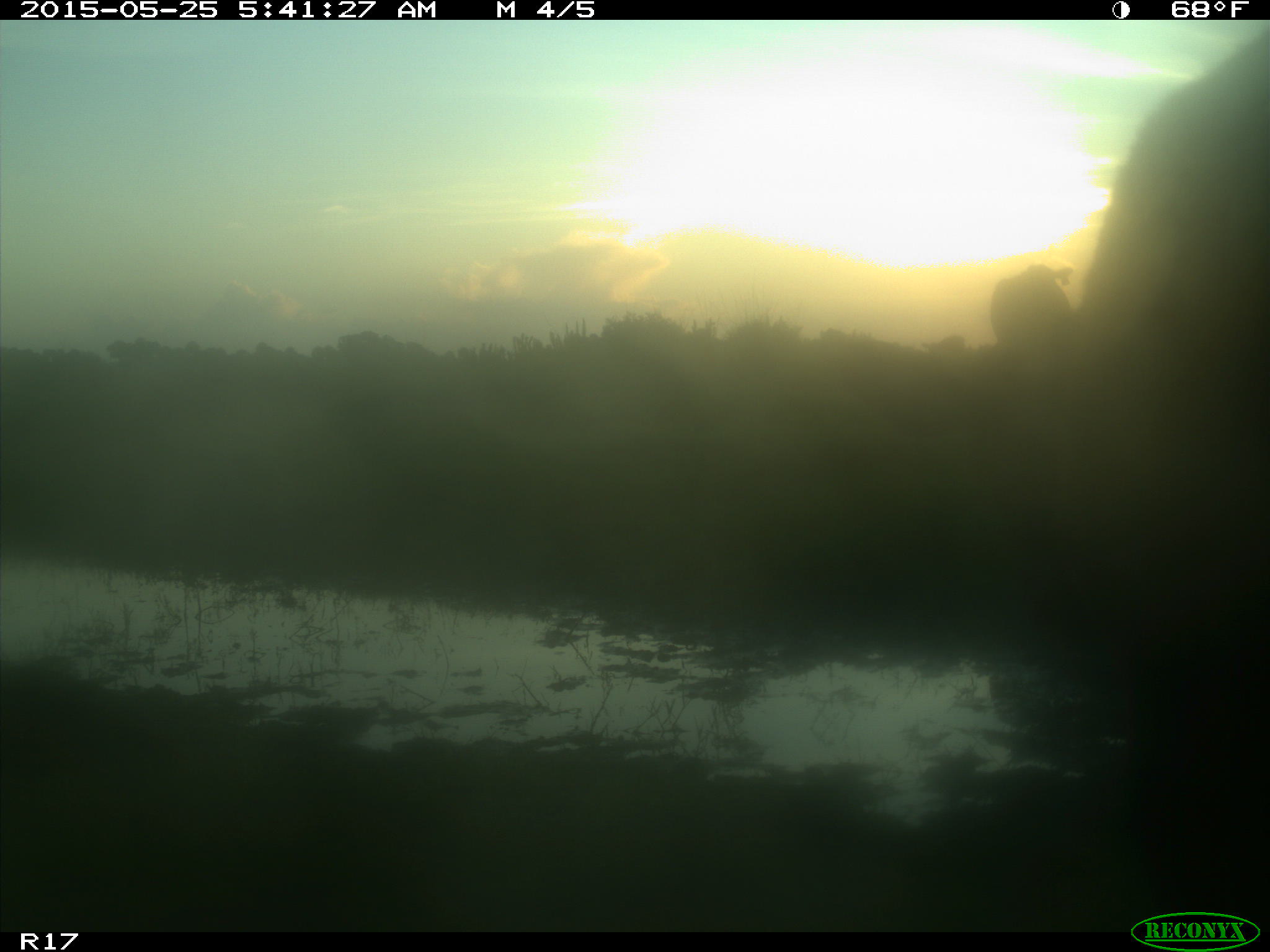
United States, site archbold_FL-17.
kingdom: Animalia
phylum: Chordata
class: Mammalia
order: Artiodactyla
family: Bovidae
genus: Bos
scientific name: Bos taurus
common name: domestic cow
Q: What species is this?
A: Bos taurus (domestic cow).